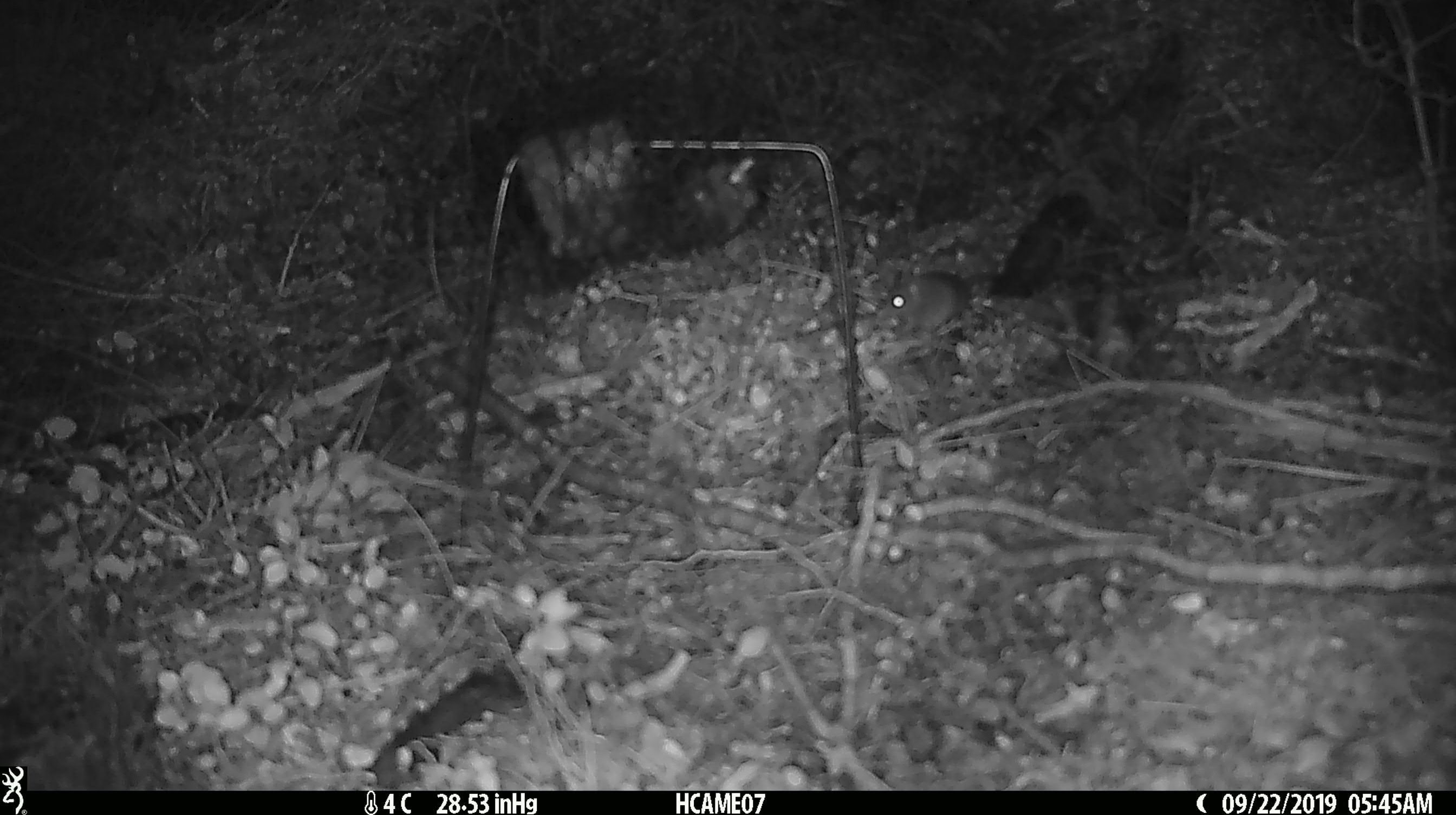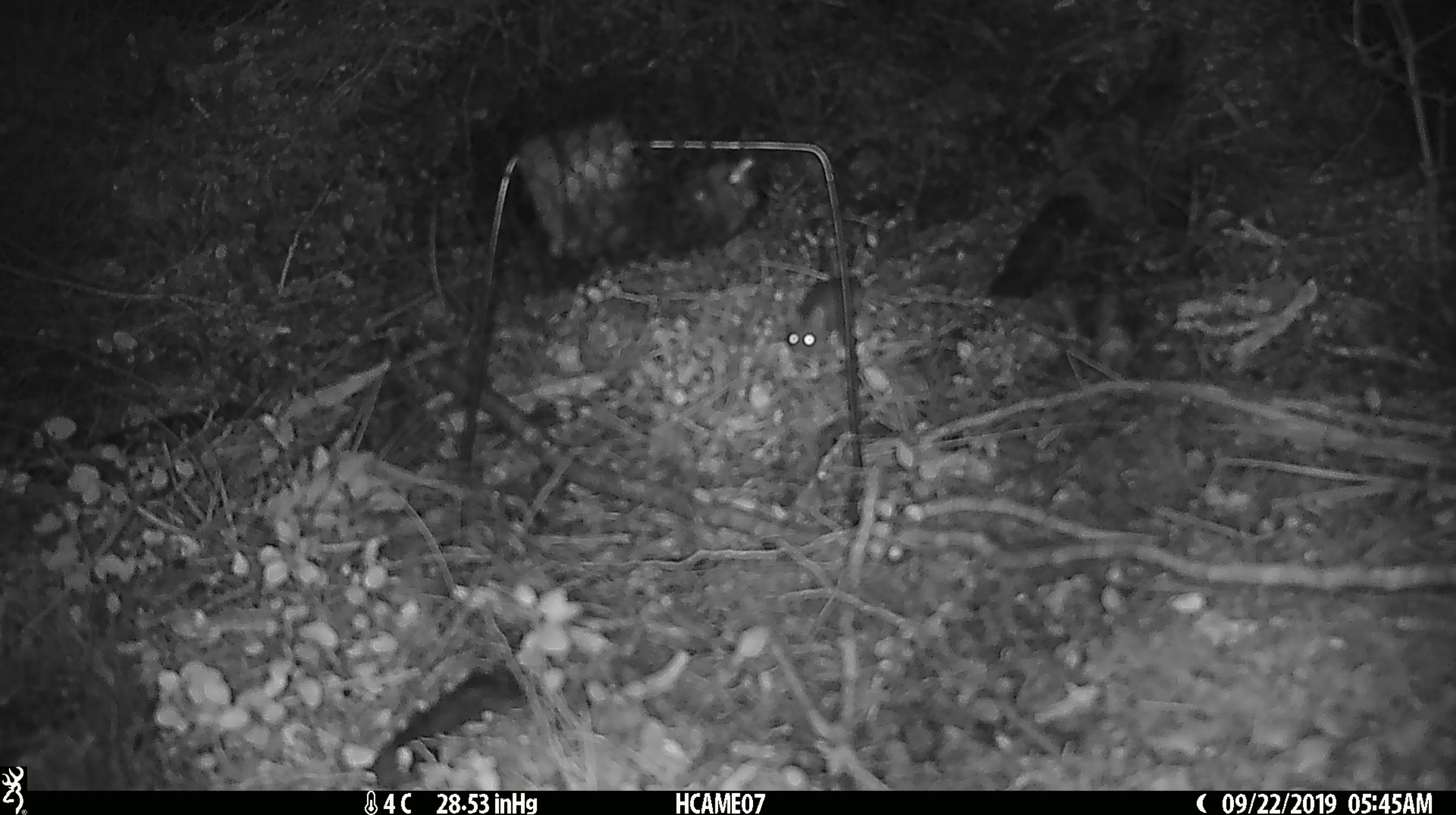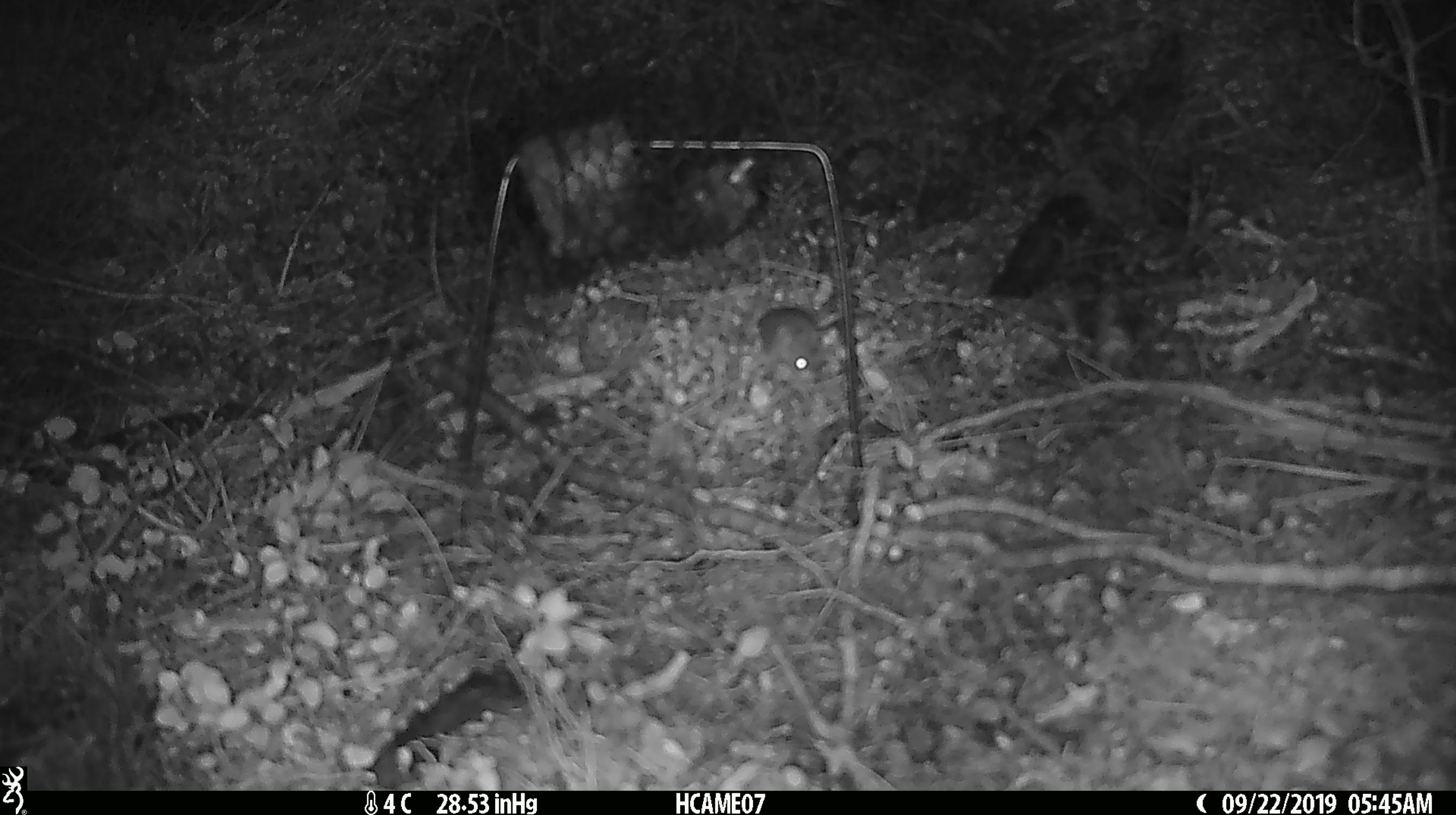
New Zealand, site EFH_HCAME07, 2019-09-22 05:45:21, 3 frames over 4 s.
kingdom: Animalia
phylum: Chordata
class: Mammalia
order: Rodentia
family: Muridae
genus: Mus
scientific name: Mus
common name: mouse